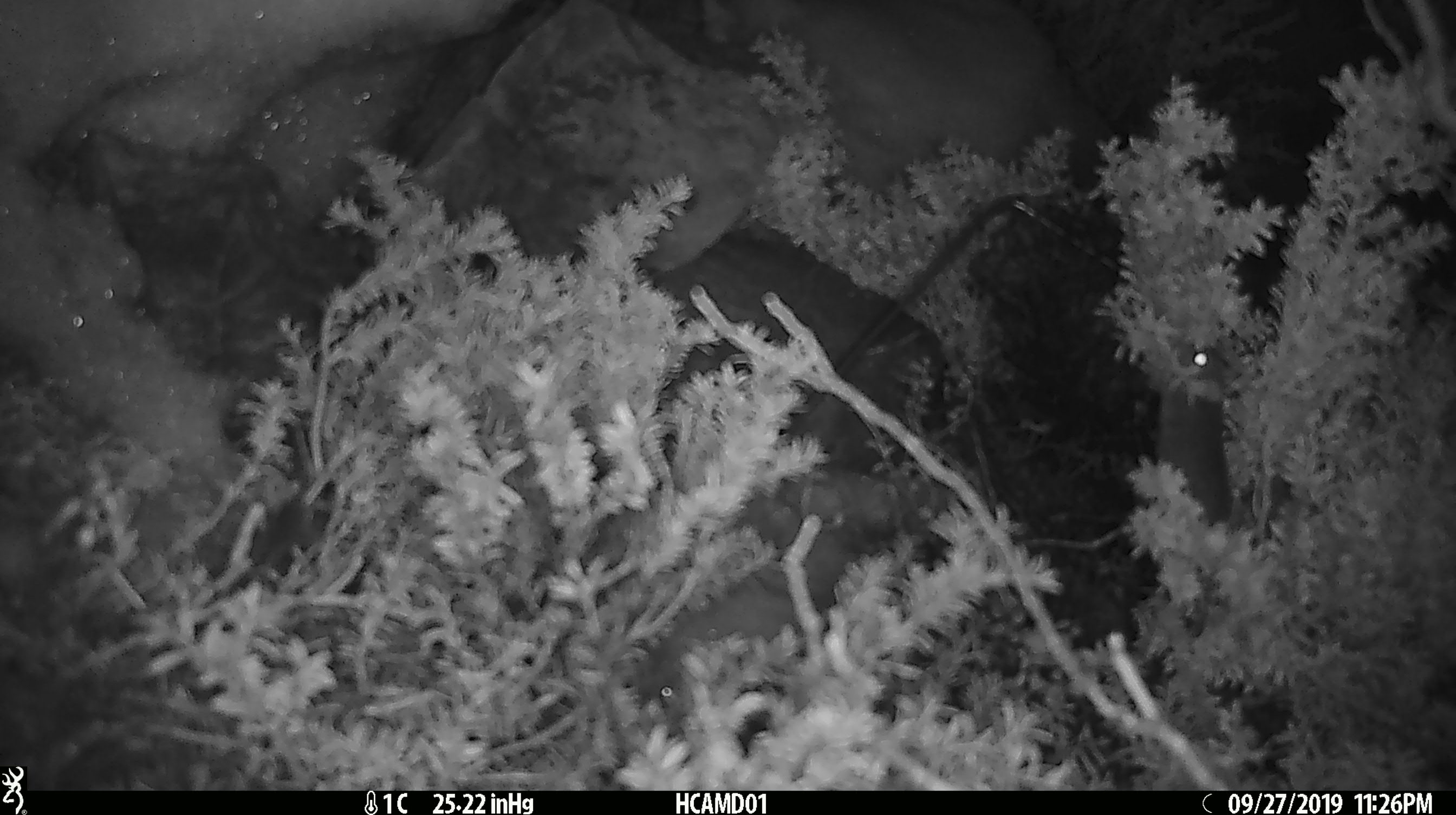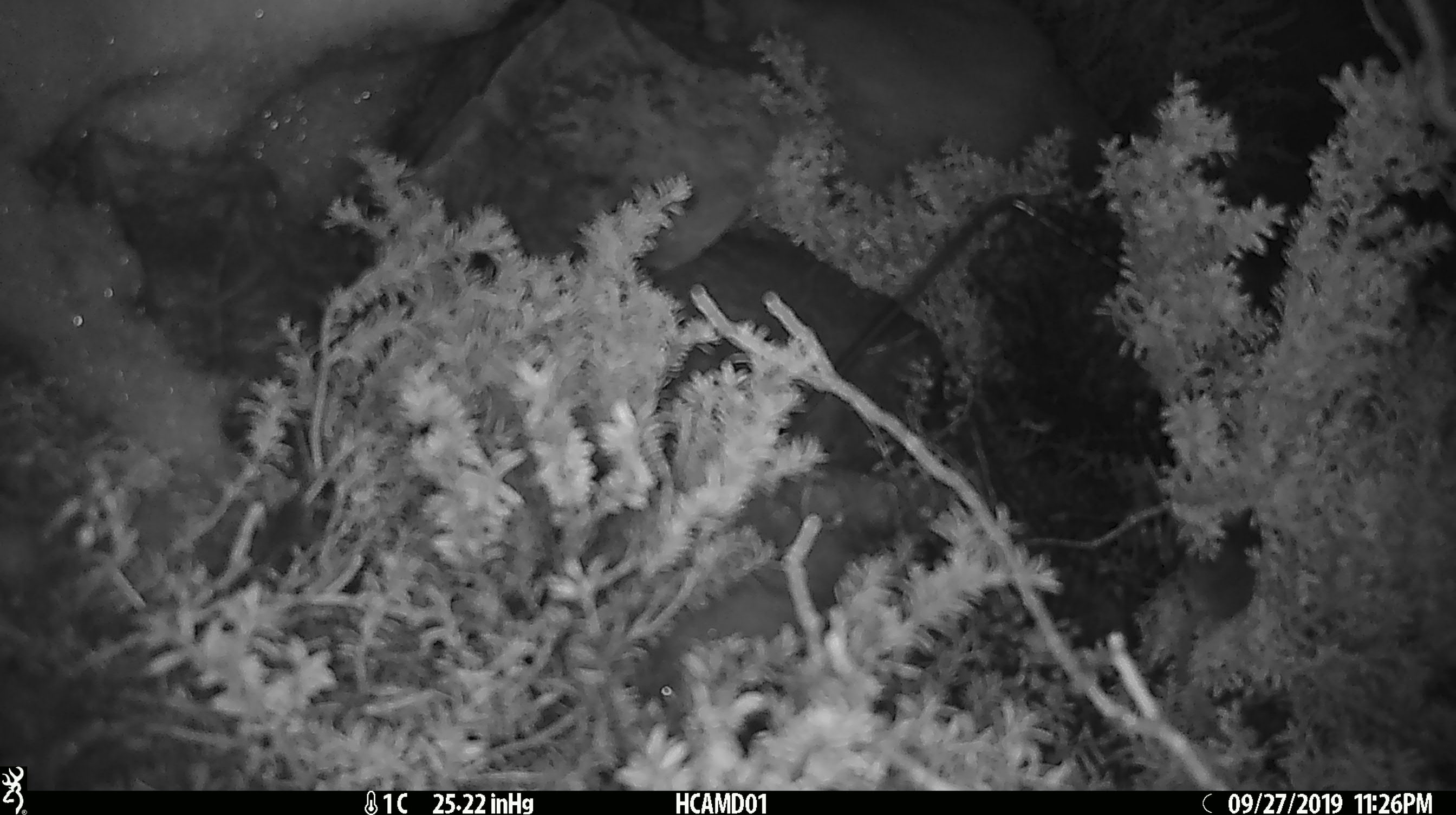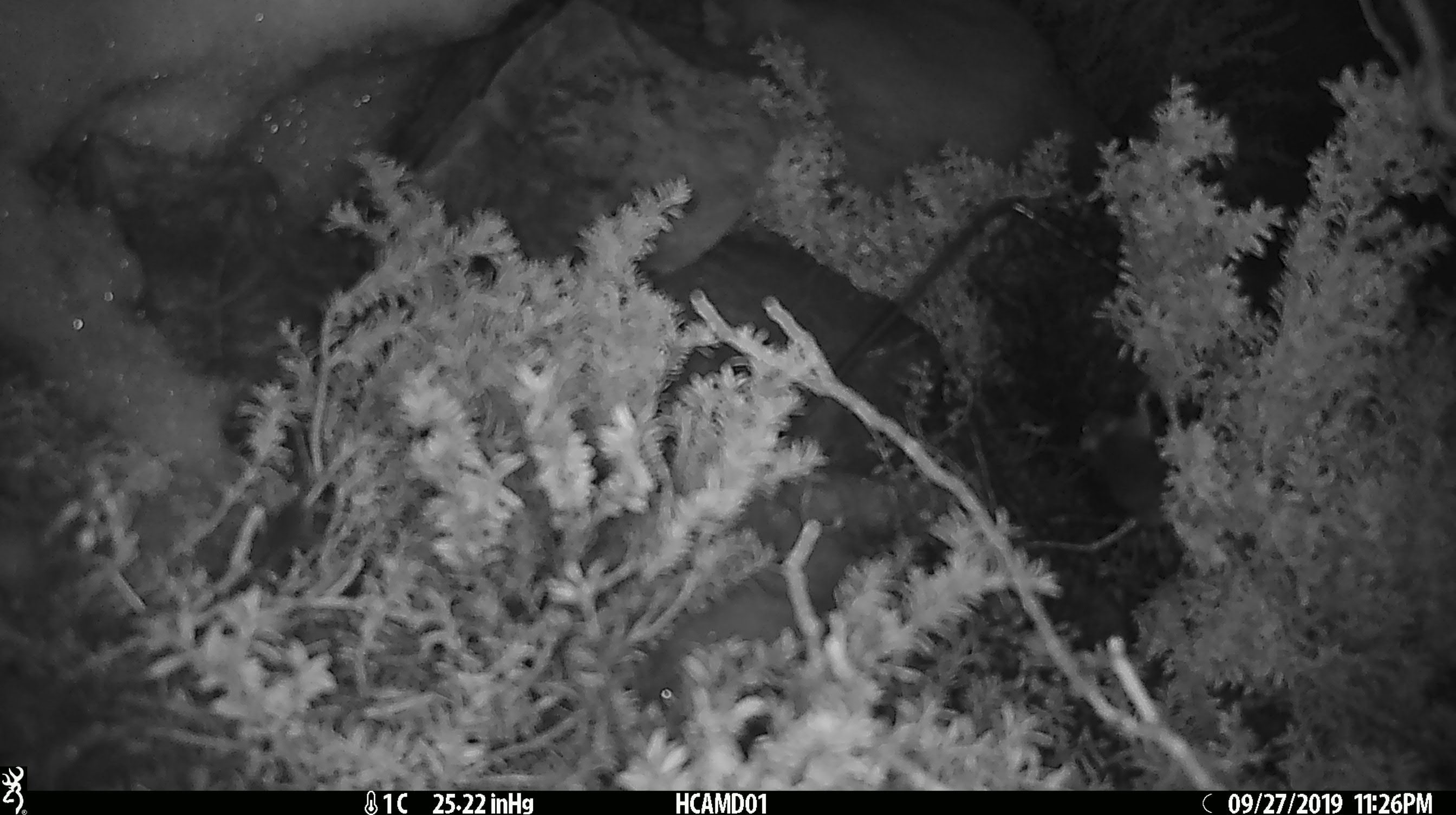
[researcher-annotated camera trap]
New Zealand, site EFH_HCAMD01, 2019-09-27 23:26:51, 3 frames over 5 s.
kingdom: Animalia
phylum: Chordata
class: Mammalia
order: Rodentia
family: Muridae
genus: Mus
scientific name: Mus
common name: mouse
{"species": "mouse (Mus)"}